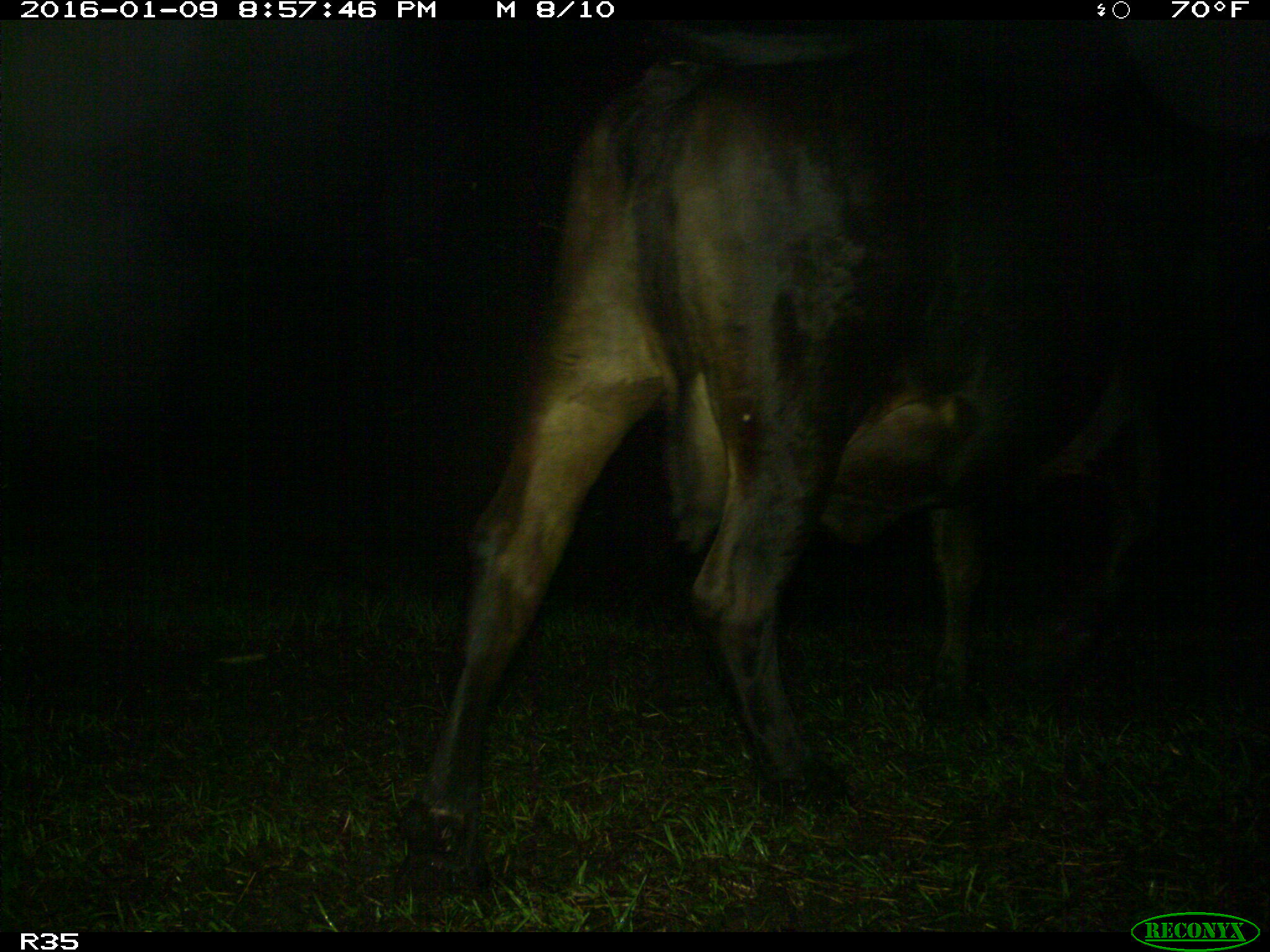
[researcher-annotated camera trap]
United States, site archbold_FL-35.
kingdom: Animalia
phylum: Chordata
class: Mammalia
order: Artiodactyla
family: Bovidae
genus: Bos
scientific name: Bos taurus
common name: domestic cow